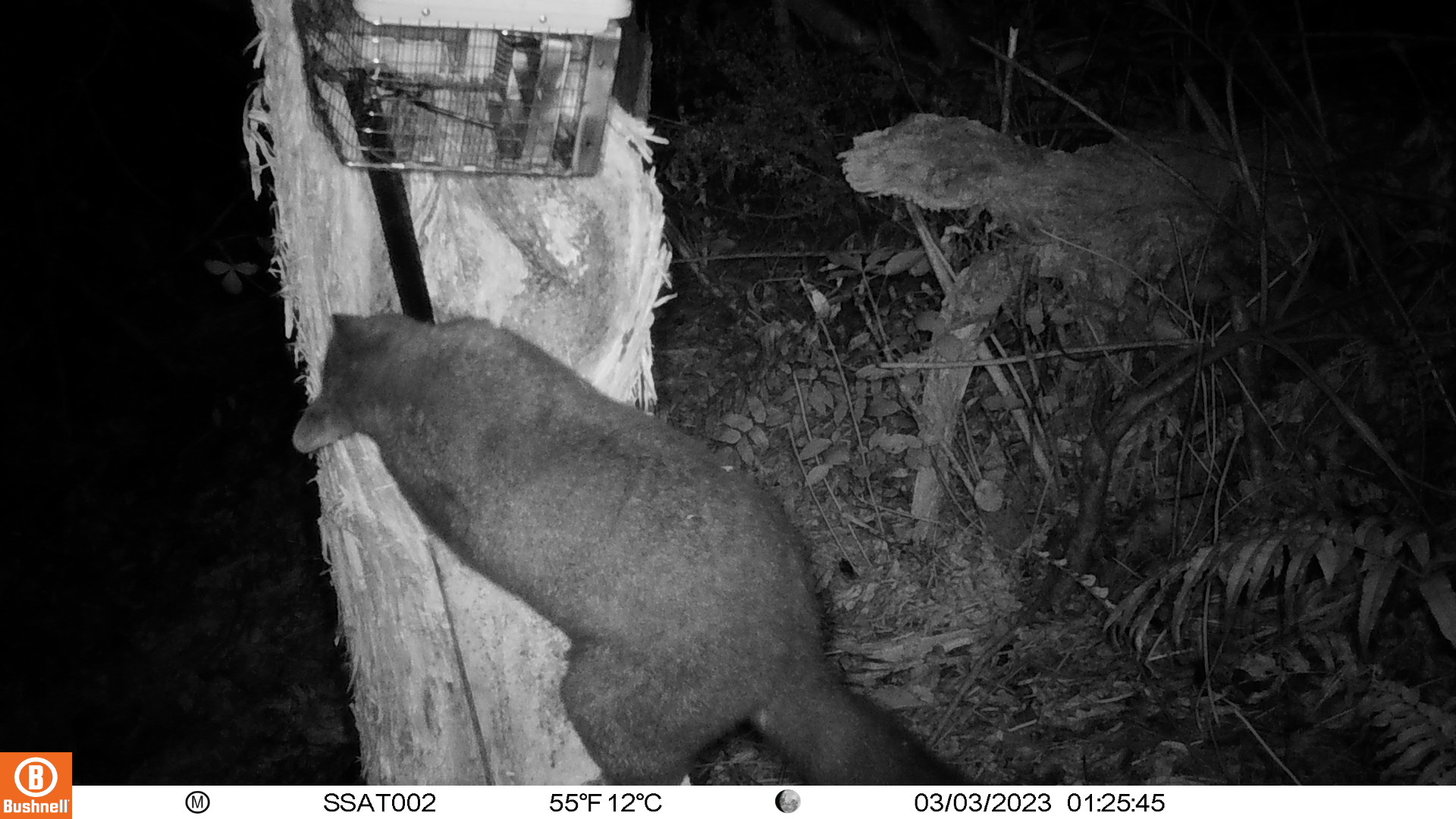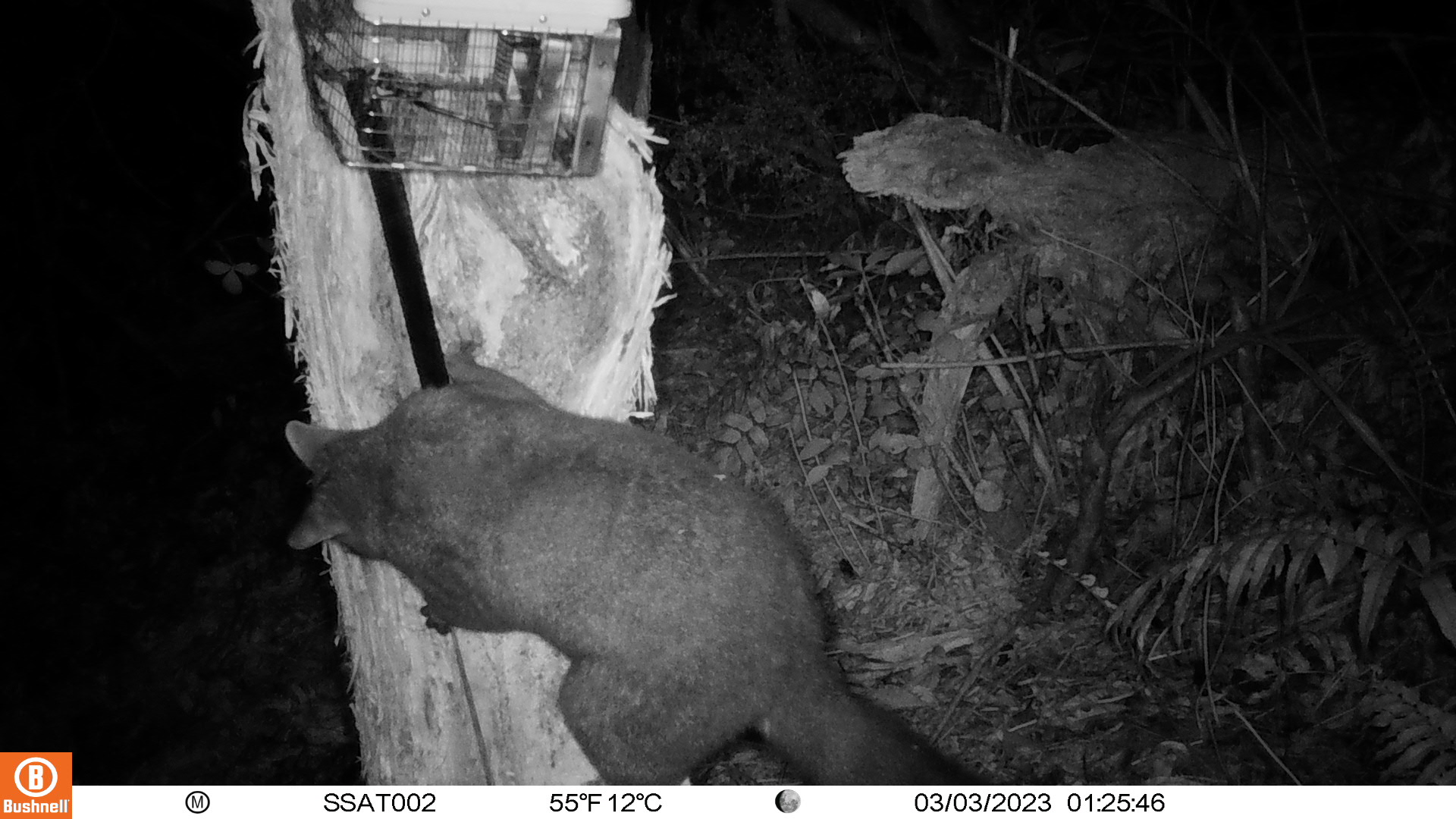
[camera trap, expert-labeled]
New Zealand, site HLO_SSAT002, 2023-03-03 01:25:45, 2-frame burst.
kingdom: Animalia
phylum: Chordata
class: Mammalia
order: Diprotodontia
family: Phalangeridae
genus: Trichosurus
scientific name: Trichosurus vulpecula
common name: common brushtail possum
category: possum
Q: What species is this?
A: Possum (common brushtail possum) (Trichosurus vulpecula).